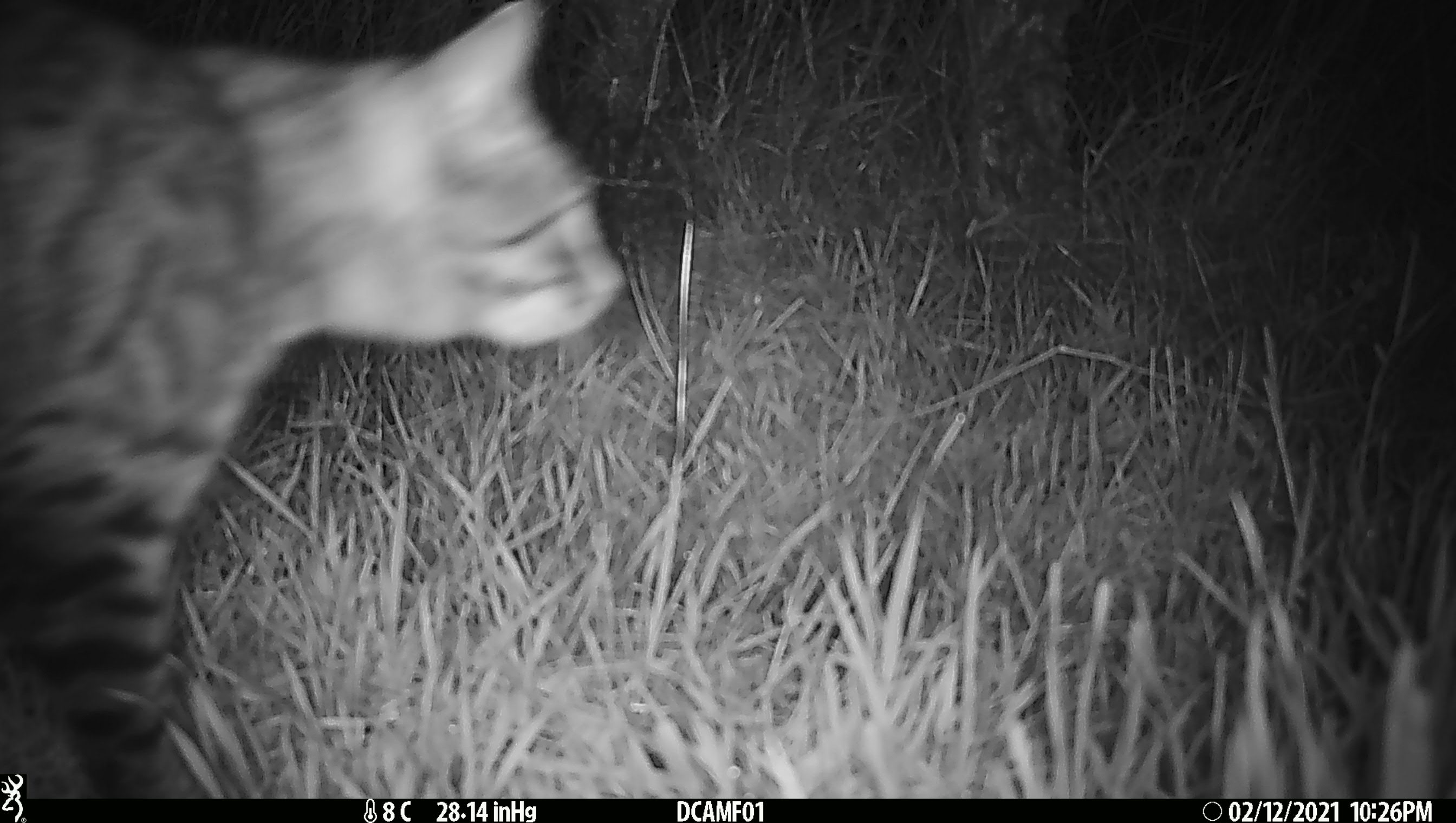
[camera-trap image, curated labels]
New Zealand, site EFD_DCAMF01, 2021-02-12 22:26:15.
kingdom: Animalia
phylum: Chordata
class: Mammalia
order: Carnivora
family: Felidae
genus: Felis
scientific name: Felis catus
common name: domestic cat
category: cat